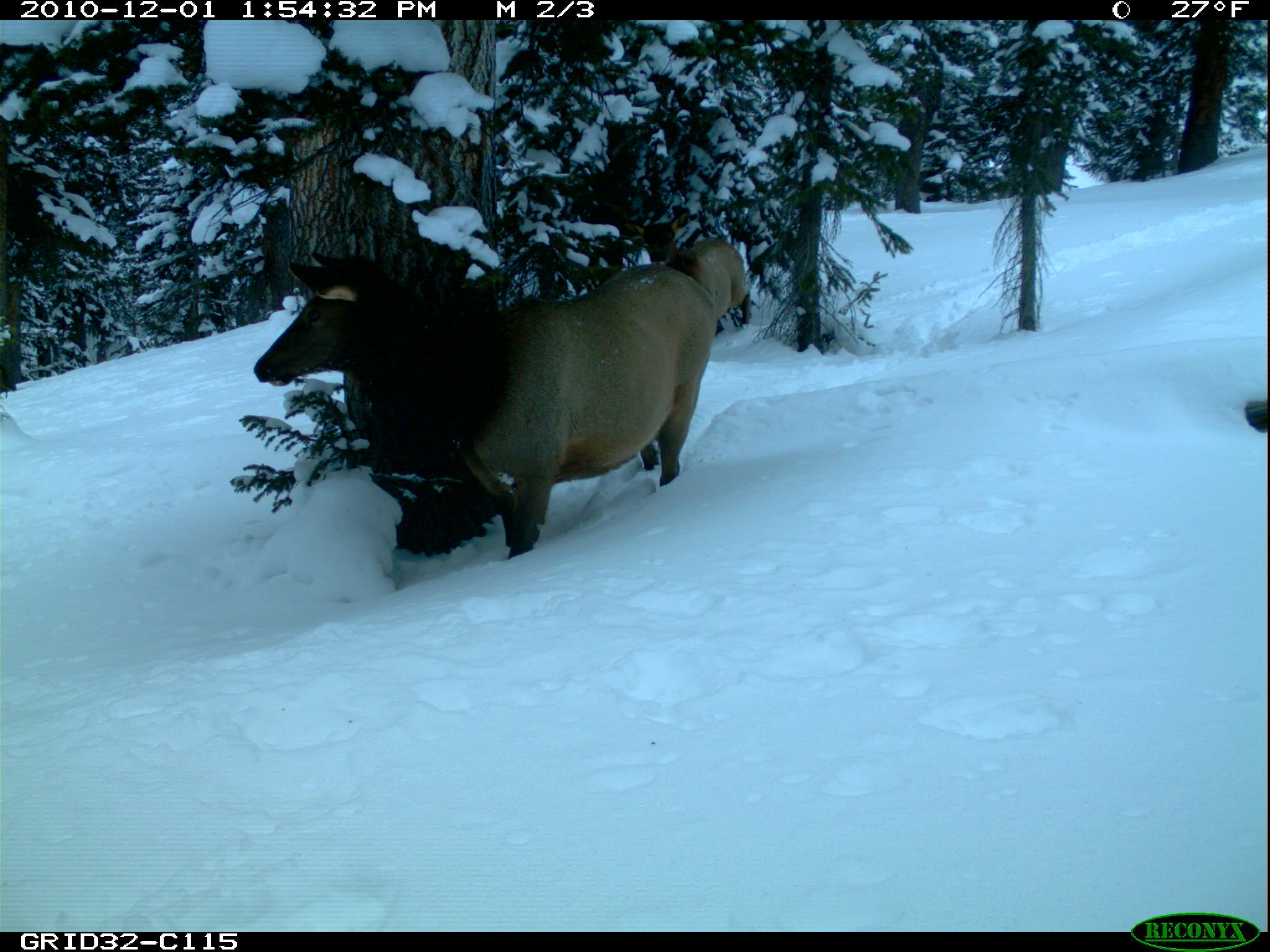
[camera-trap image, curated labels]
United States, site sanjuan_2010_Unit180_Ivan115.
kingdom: Animalia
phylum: Chordata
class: Mammalia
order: Artiodactyla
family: Cervidae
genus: Cervus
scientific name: Cervus elaphus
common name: red deer